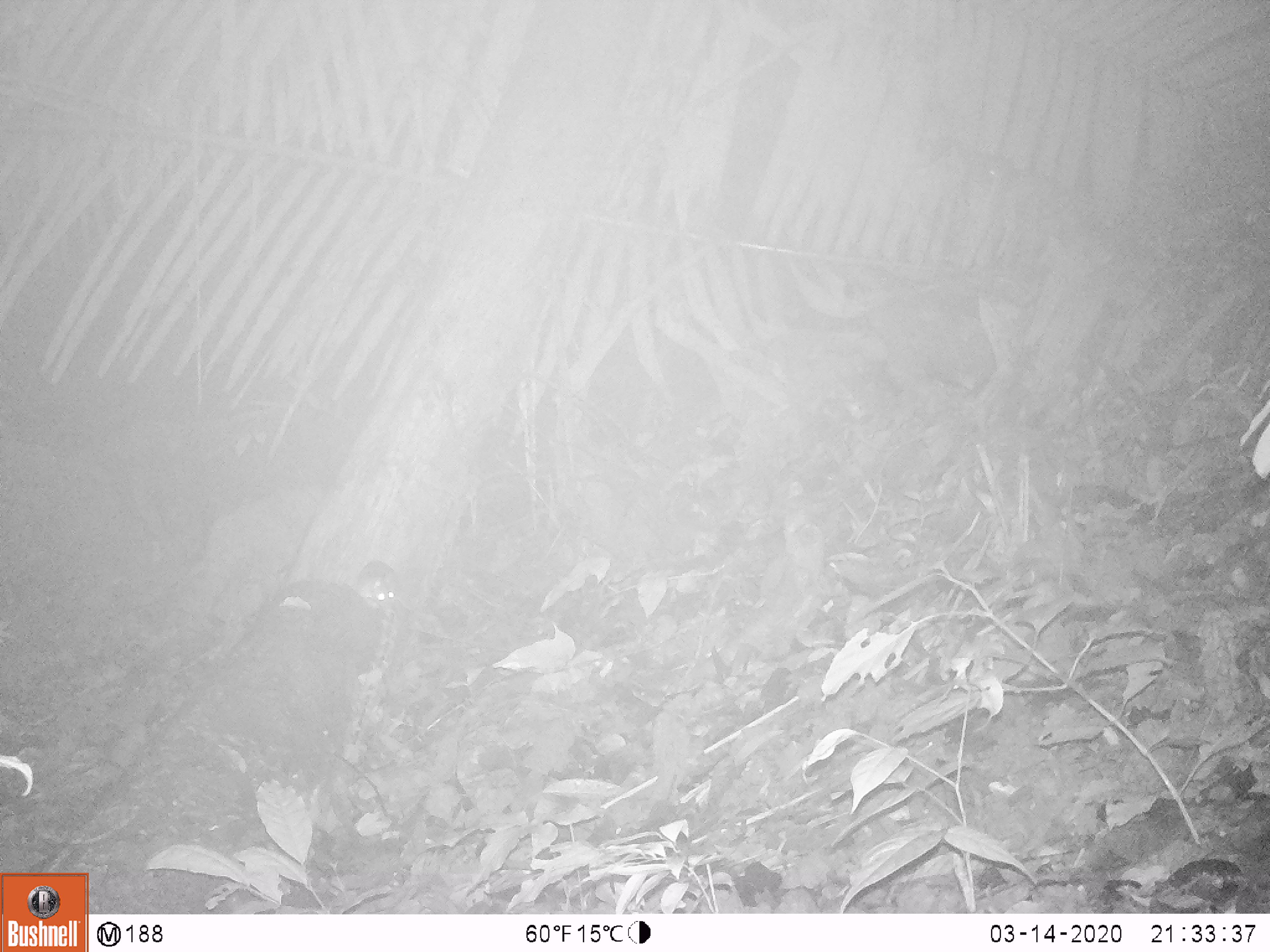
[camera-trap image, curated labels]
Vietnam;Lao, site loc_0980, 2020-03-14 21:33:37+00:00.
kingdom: Animalia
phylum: Chordata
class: Mammalia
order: Rodentia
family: Muridae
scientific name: Muridae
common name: old-world mice and rats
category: unidentified murid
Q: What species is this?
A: Unidentified murid (old-world mice and rats) (Muridae).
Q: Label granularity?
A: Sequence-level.